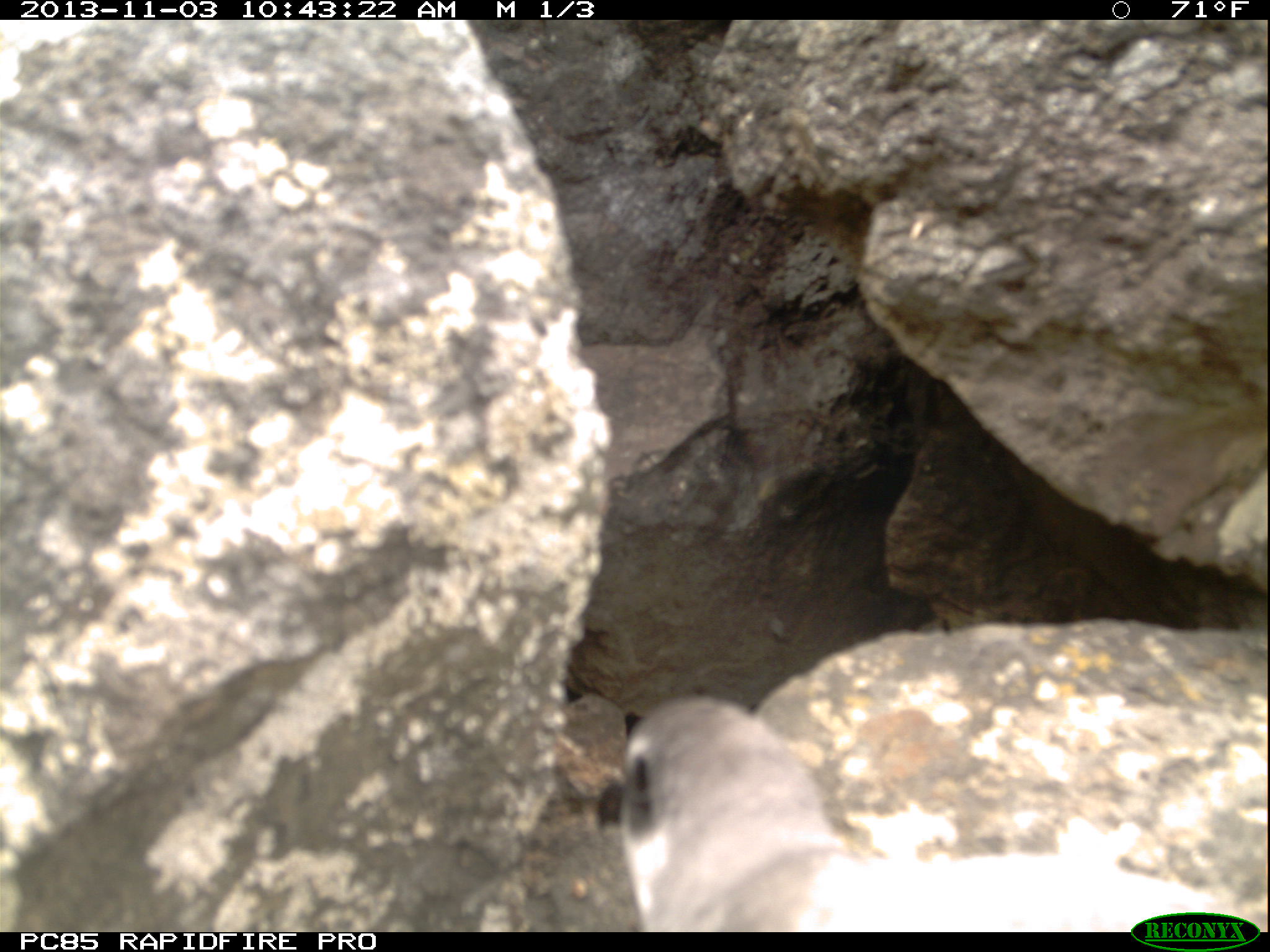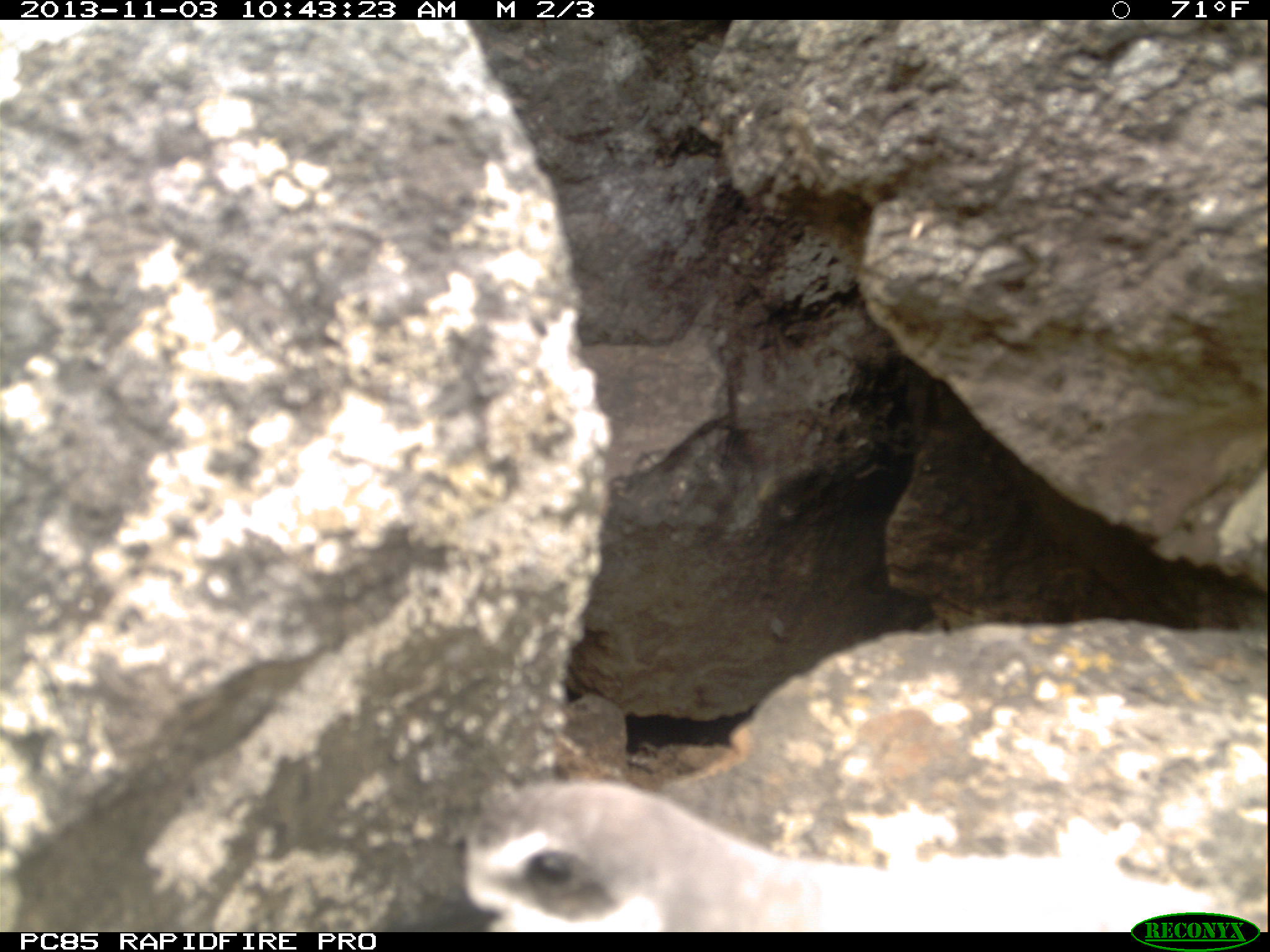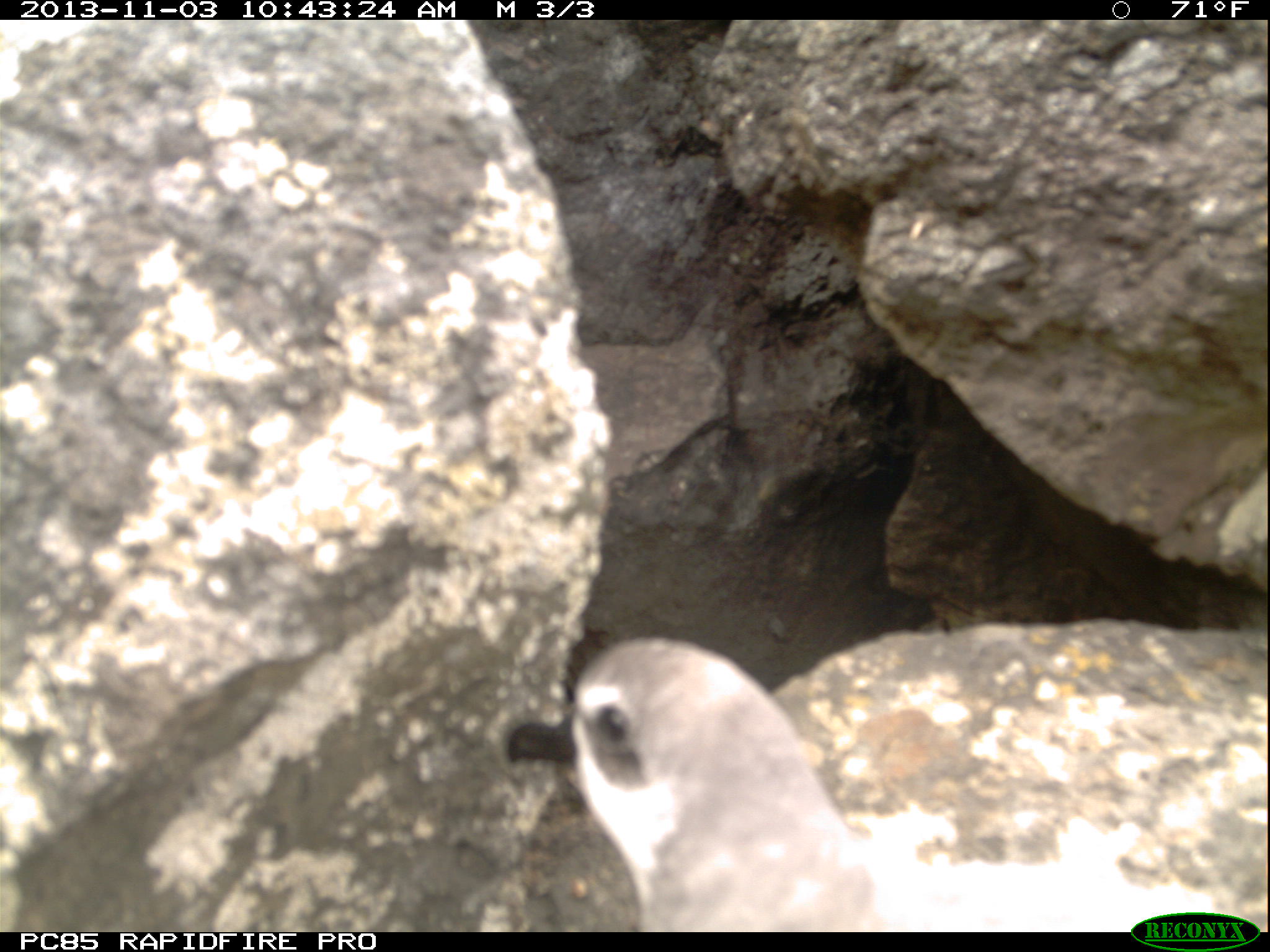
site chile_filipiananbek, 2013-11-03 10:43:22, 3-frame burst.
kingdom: Animalia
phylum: Chordata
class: Aves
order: Procellariiformes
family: Procellariidae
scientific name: Procellariidae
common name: petrel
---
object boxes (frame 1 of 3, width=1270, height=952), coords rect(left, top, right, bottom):
petrel: rect(608, 690, 1236, 934)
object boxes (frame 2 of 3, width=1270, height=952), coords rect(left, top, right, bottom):
petrel: rect(459, 772, 1187, 932)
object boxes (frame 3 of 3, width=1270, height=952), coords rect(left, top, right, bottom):
petrel: rect(500, 633, 937, 933)